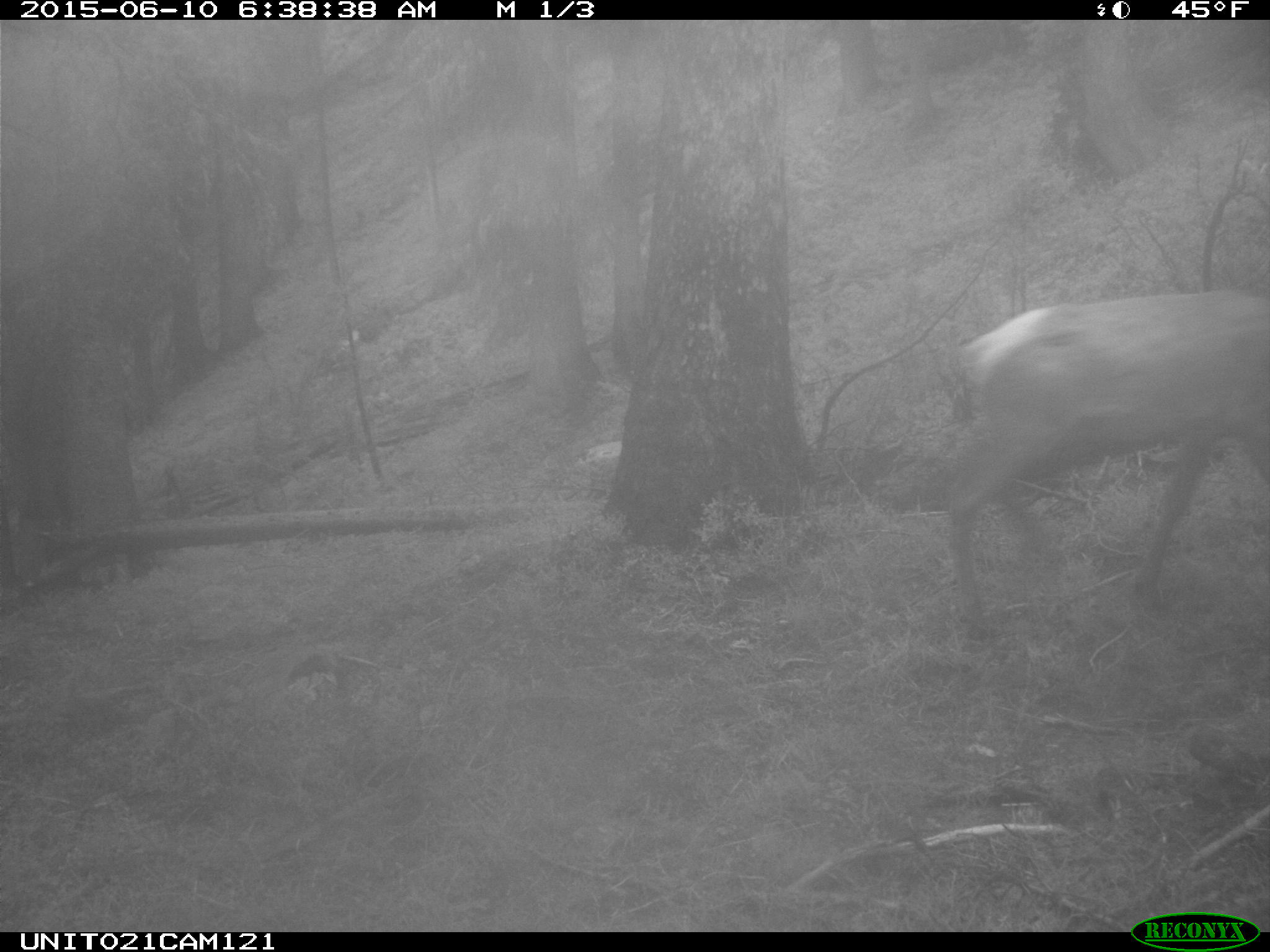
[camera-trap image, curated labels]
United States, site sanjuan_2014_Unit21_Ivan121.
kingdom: Animalia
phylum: Chordata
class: Mammalia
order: Artiodactyla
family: Cervidae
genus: Cervus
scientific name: Cervus elaphus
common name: red deer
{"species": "Cervus elaphus (red deer)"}